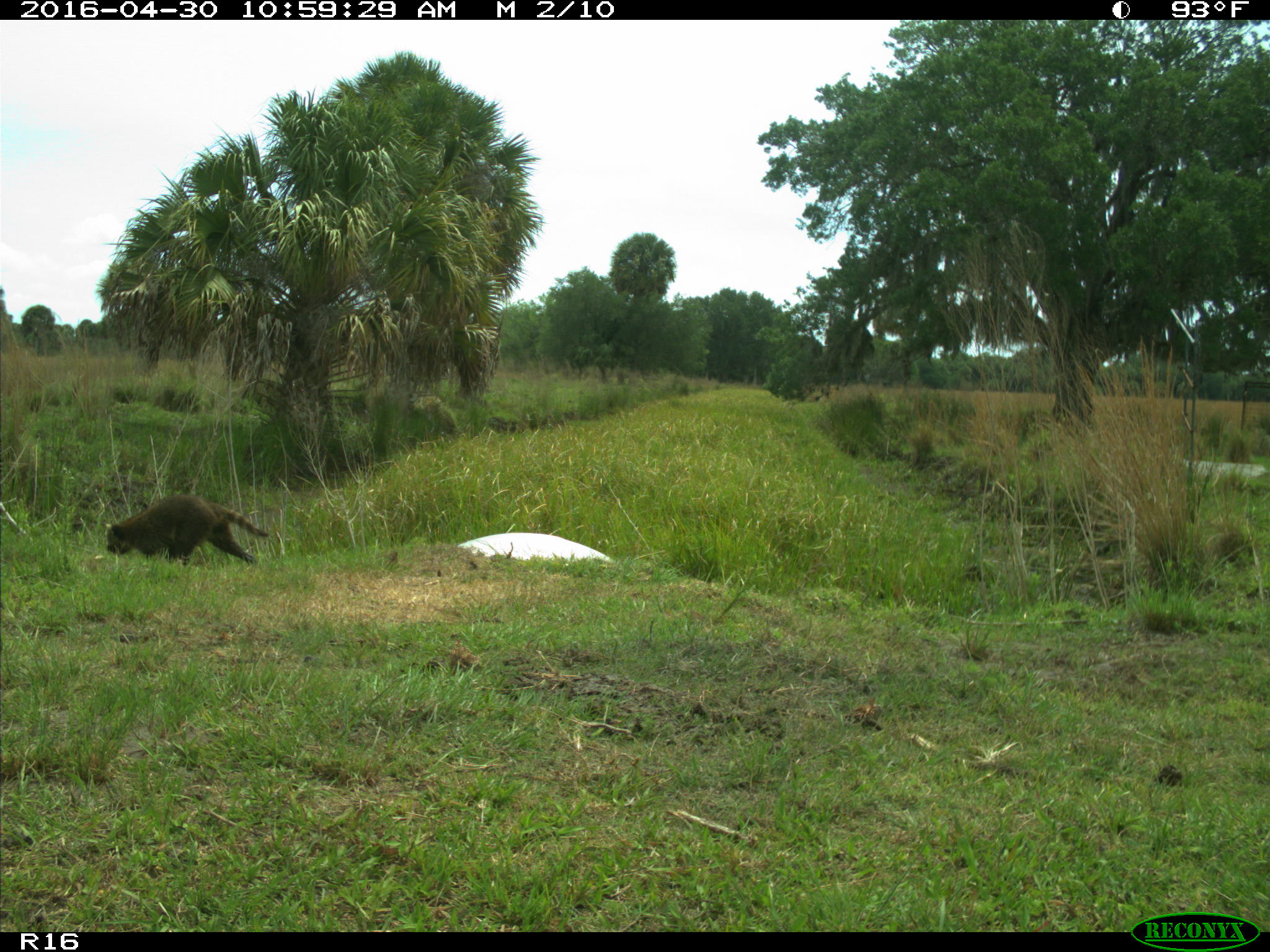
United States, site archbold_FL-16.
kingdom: Animalia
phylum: Chordata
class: Mammalia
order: Carnivora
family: Procyonidae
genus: Procyon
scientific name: Procyon lotor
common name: common raccoon